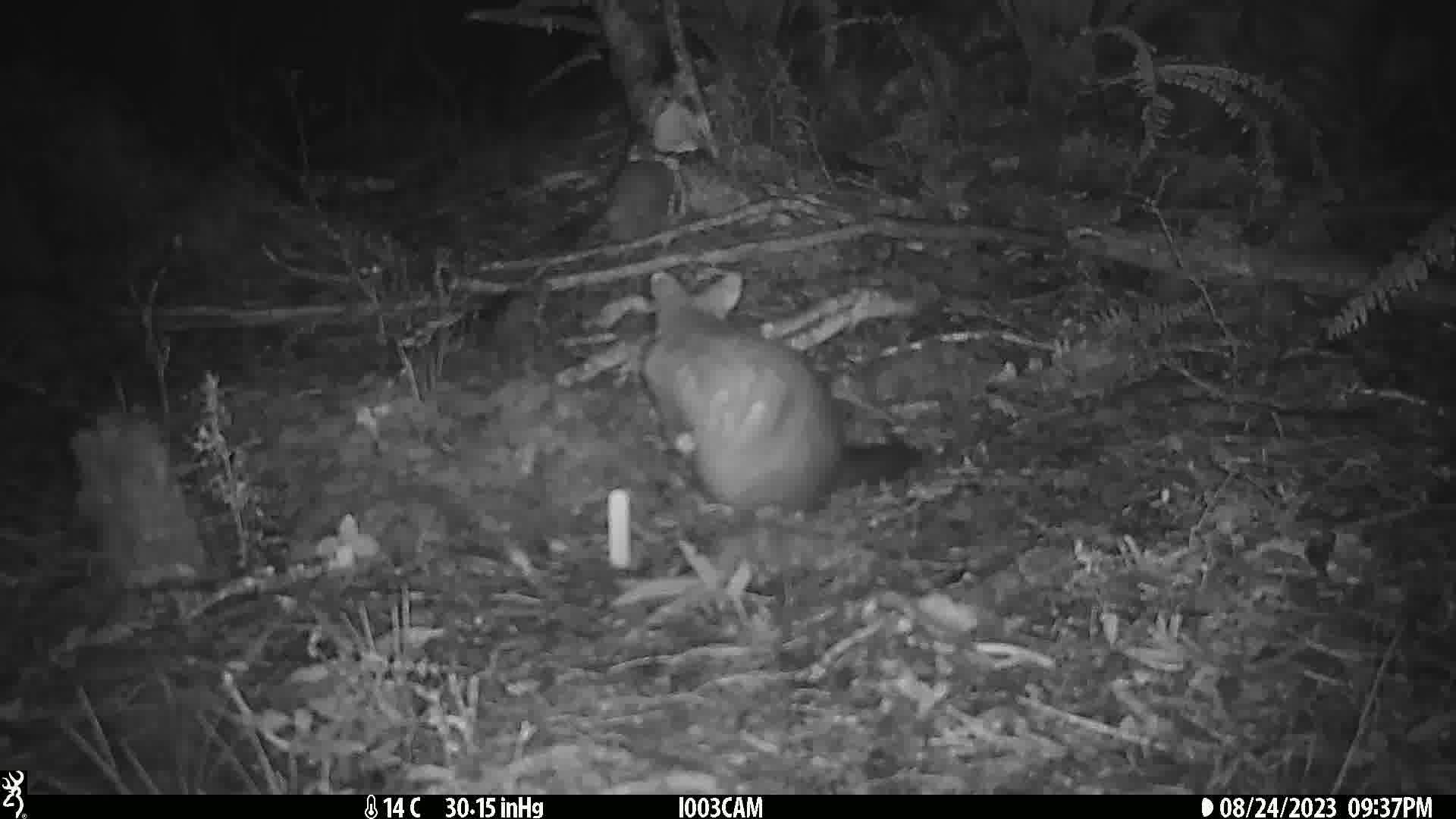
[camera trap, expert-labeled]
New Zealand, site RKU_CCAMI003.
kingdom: Animalia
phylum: Chordata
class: Mammalia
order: Diprotodontia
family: Phalangeridae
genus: Trichosurus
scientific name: Trichosurus vulpecula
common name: common brushtail possum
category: possum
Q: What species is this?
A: Possum (common brushtail possum) (Trichosurus vulpecula).